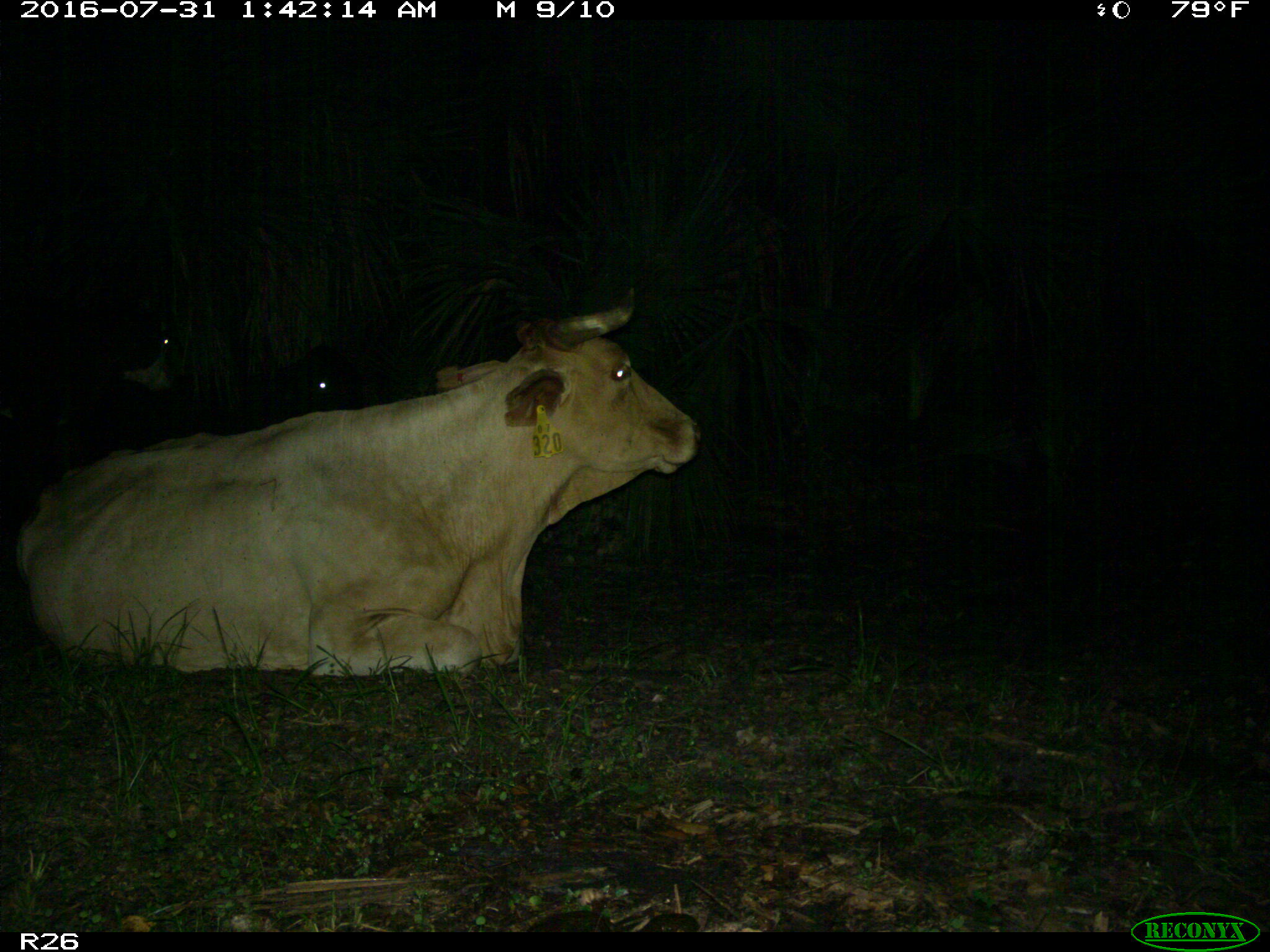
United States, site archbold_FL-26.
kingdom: Animalia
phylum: Chordata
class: Mammalia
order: Artiodactyla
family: Bovidae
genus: Bos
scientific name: Bos taurus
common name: domestic cow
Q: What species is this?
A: Bos taurus (domestic cow).